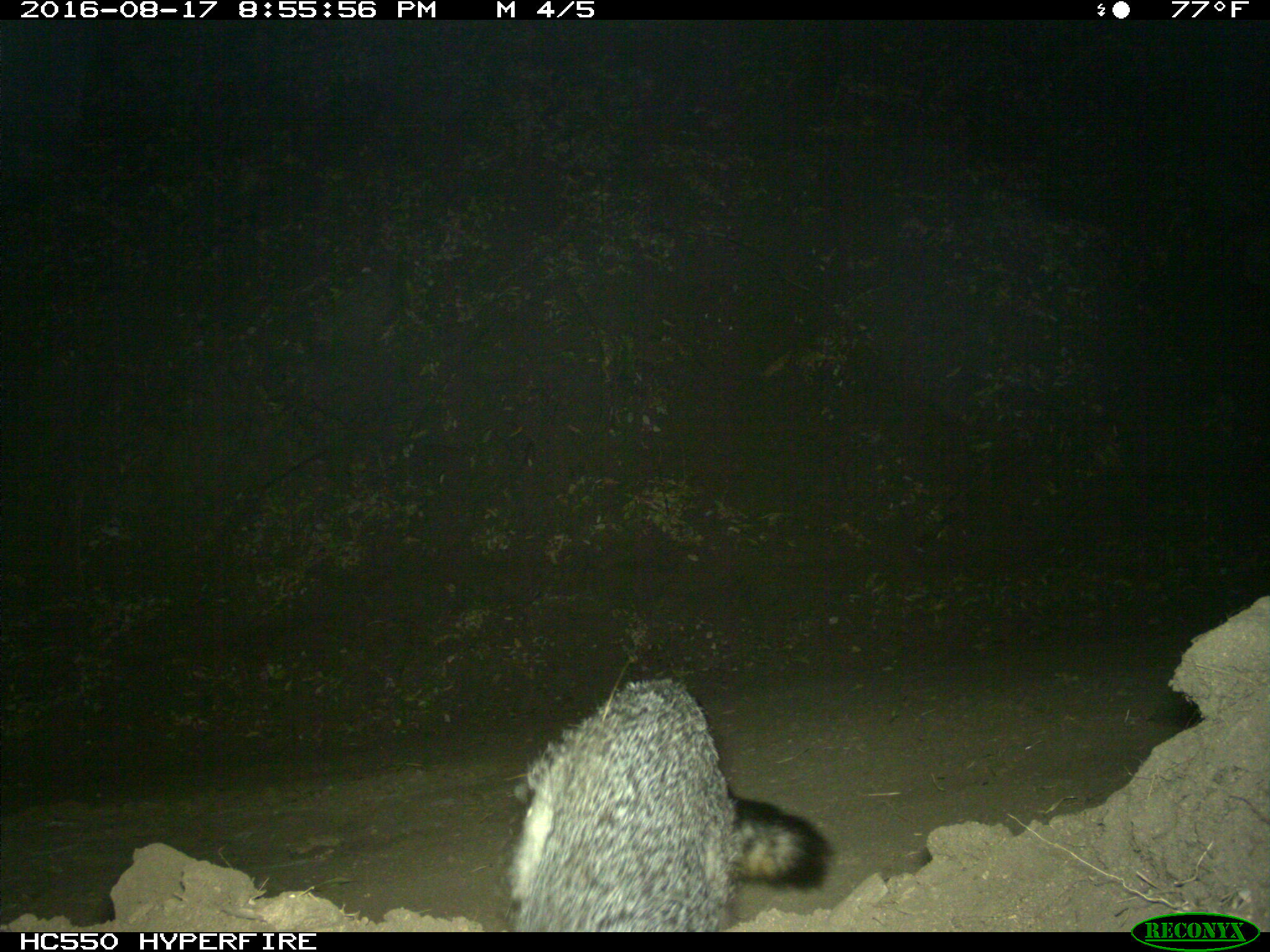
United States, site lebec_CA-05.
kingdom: Animalia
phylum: Chordata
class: Mammalia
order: Carnivora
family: Canidae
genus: Urocyon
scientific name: Urocyon cinereoargenteus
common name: gray fox